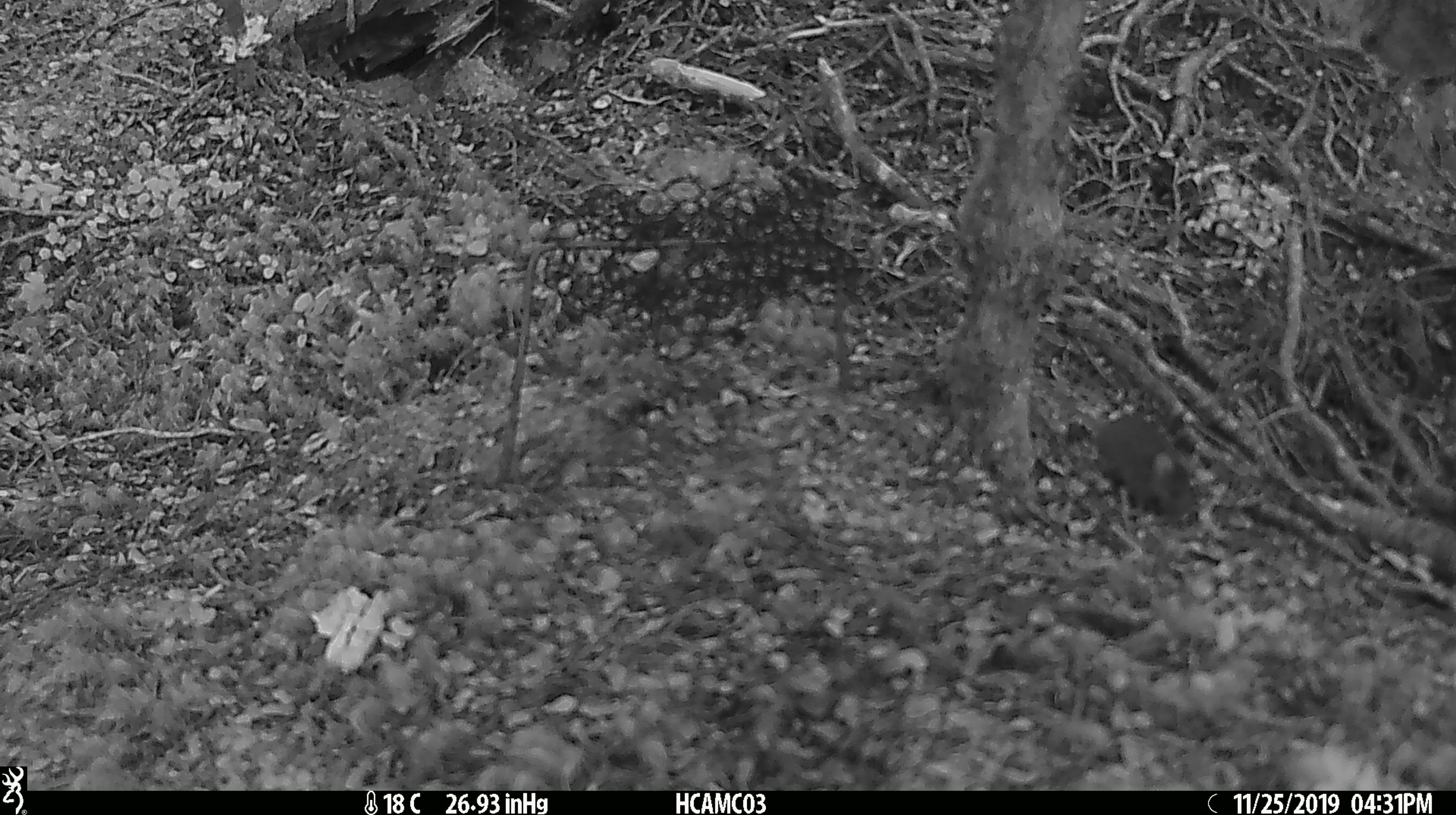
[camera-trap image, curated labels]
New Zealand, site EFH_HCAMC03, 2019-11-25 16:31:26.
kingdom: Animalia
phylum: Chordata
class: Mammalia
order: Rodentia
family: Muridae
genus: Mus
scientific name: Mus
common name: mouse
Mouse (Mus).